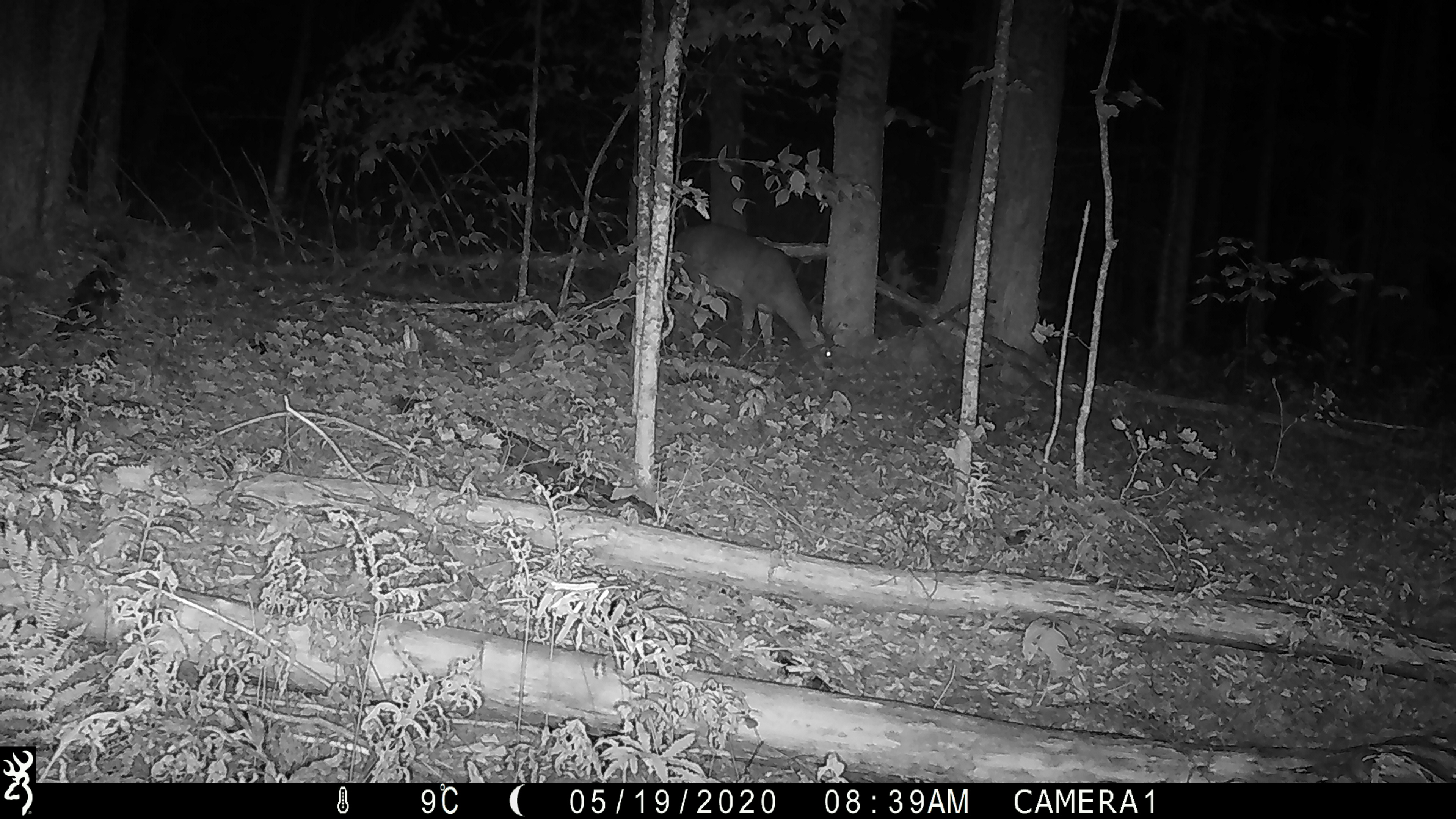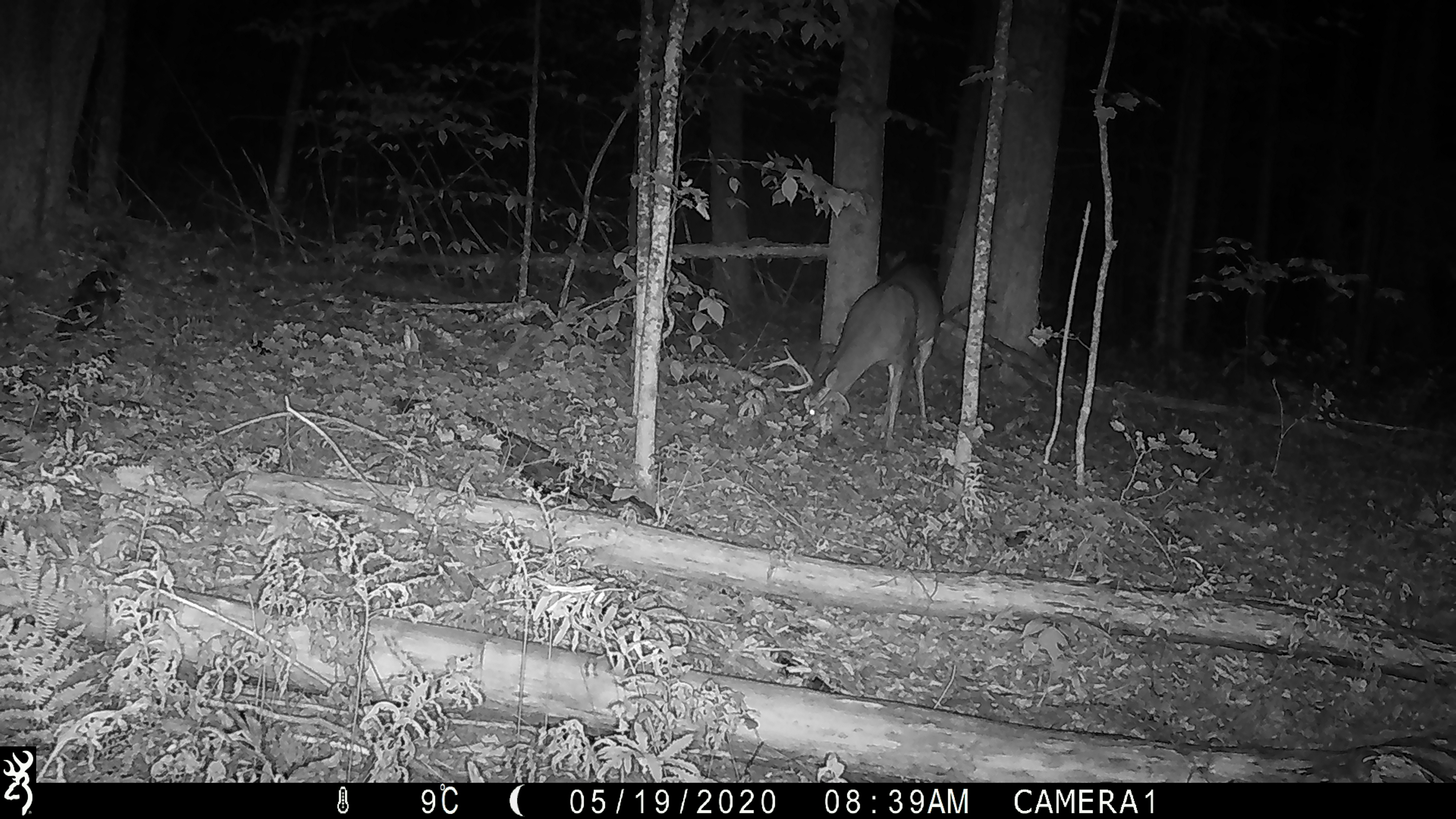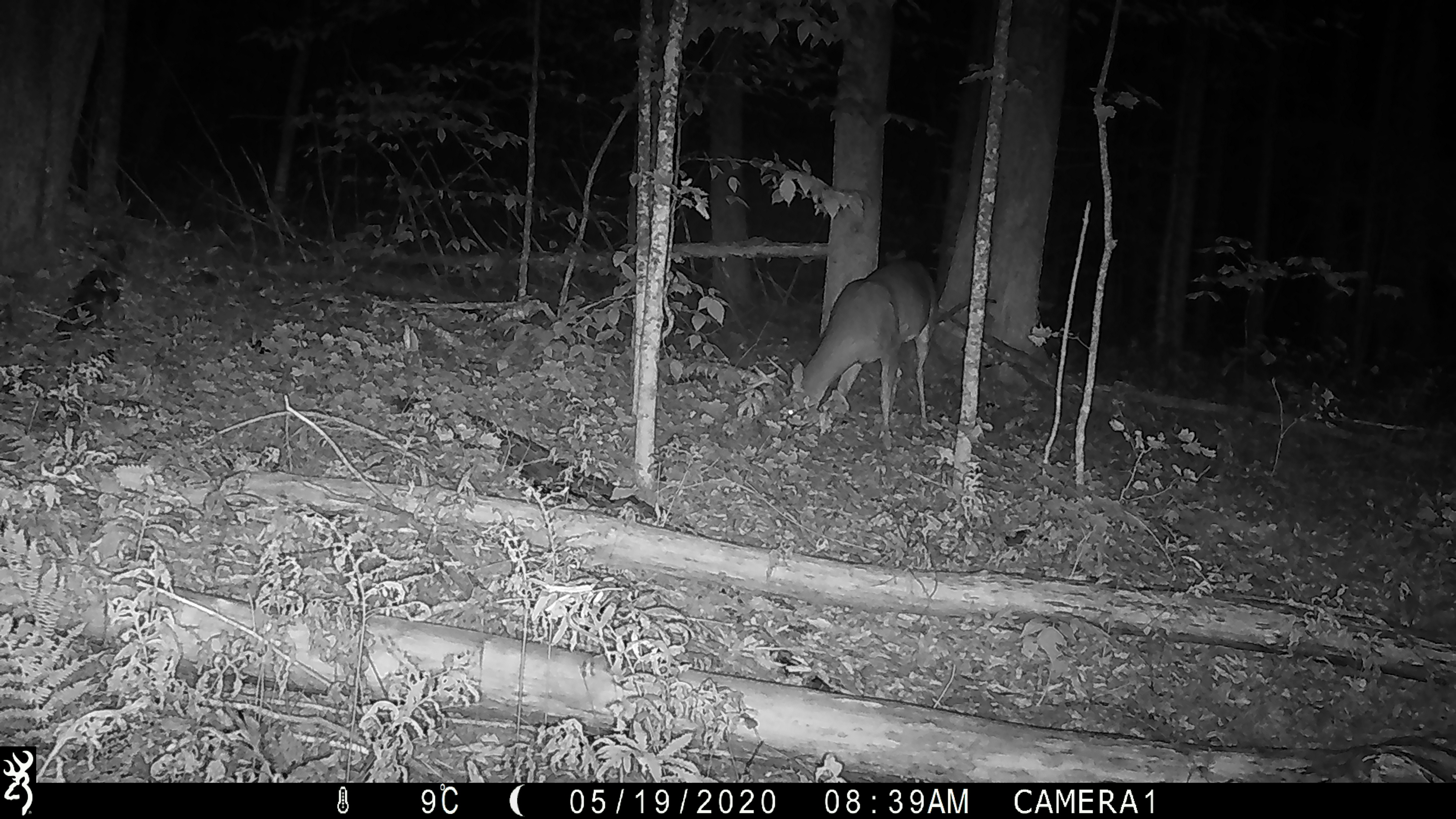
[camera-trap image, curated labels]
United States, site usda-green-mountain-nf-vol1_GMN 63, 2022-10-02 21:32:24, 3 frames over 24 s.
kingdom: Animalia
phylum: Chordata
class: Mammalia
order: Artiodactyla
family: Cervidae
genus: Odocoileus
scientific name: Odocoileus virginianus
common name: white-tailed deer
White-tailed deer (Odocoileus virginianus).